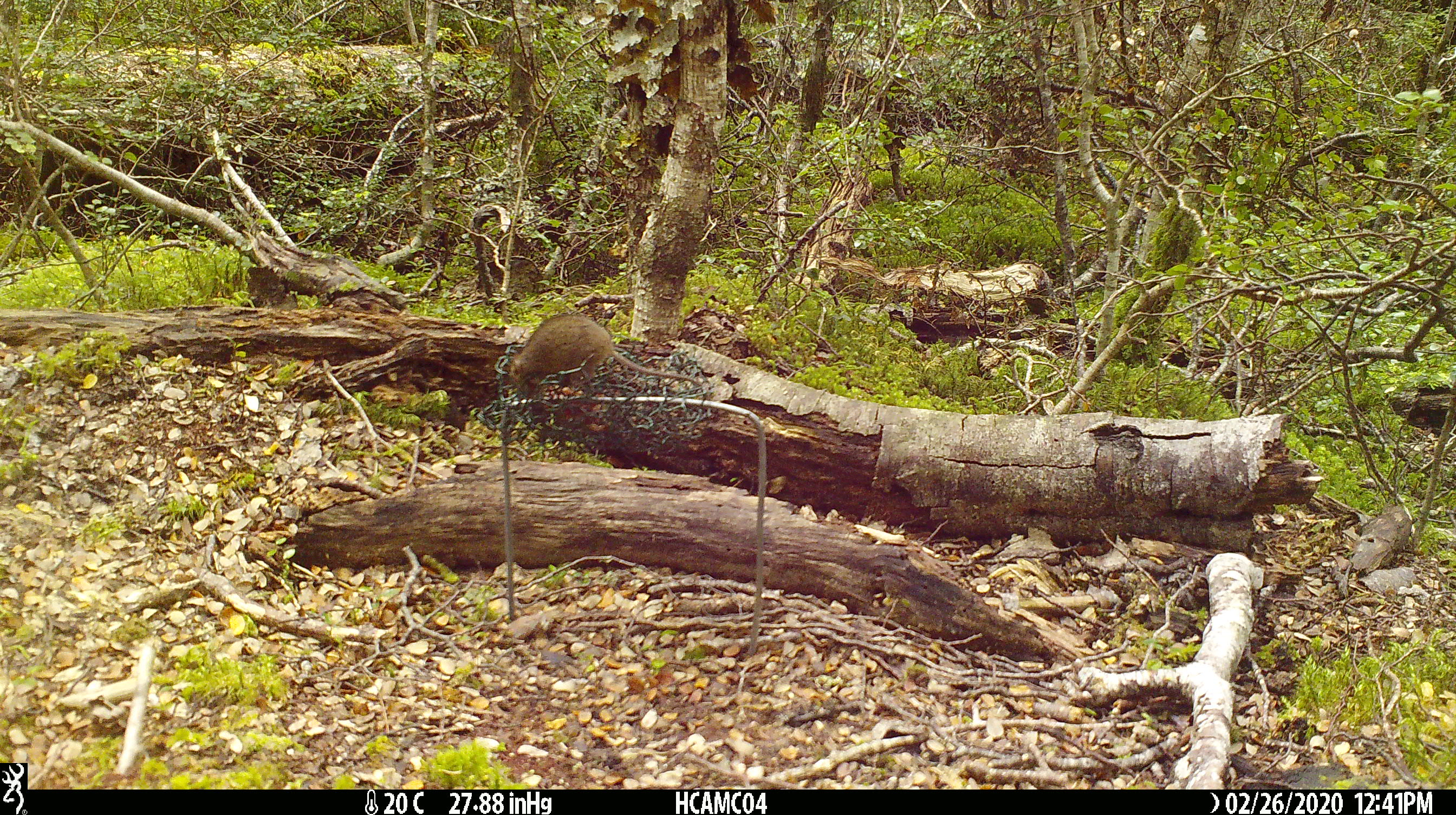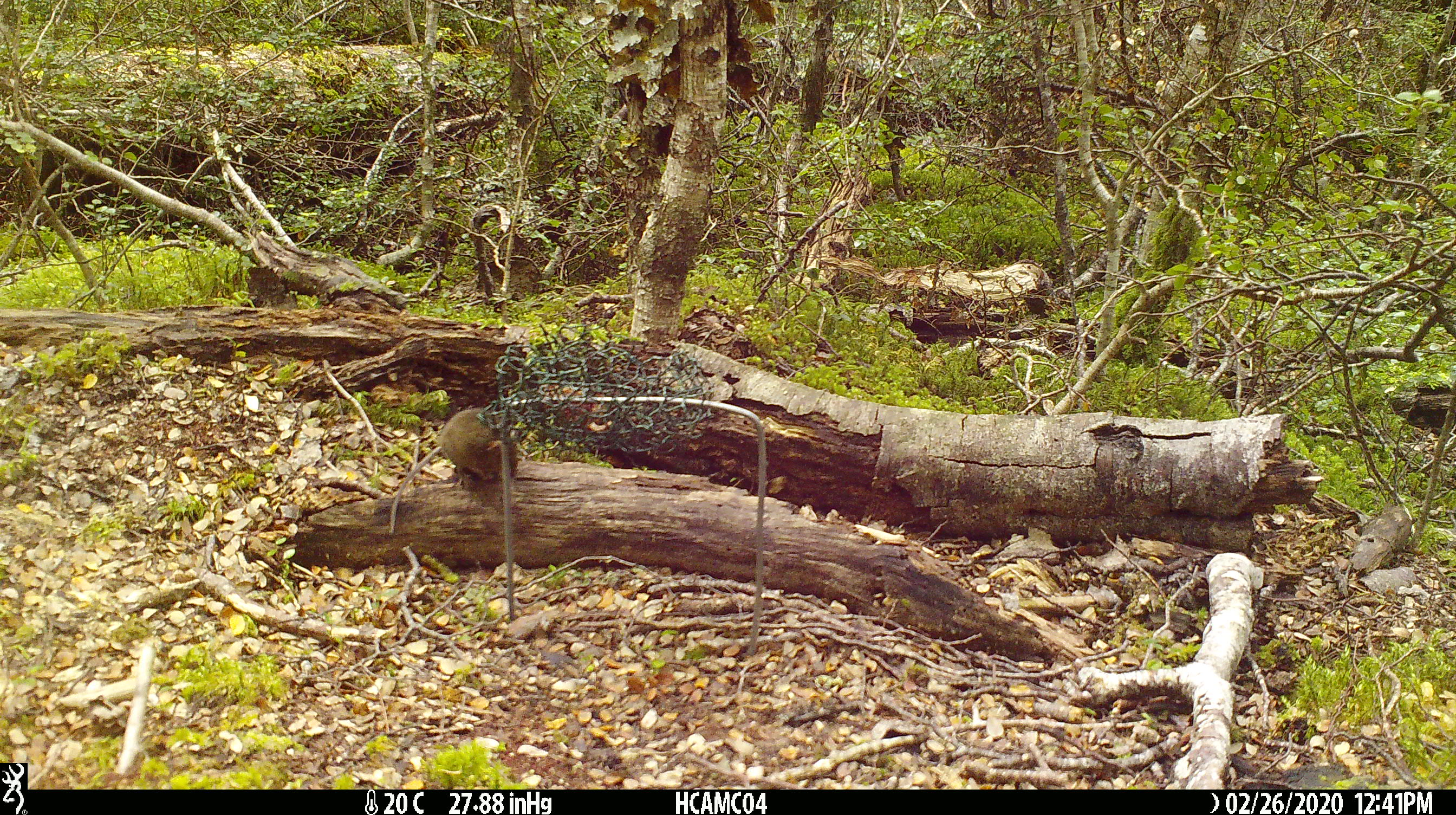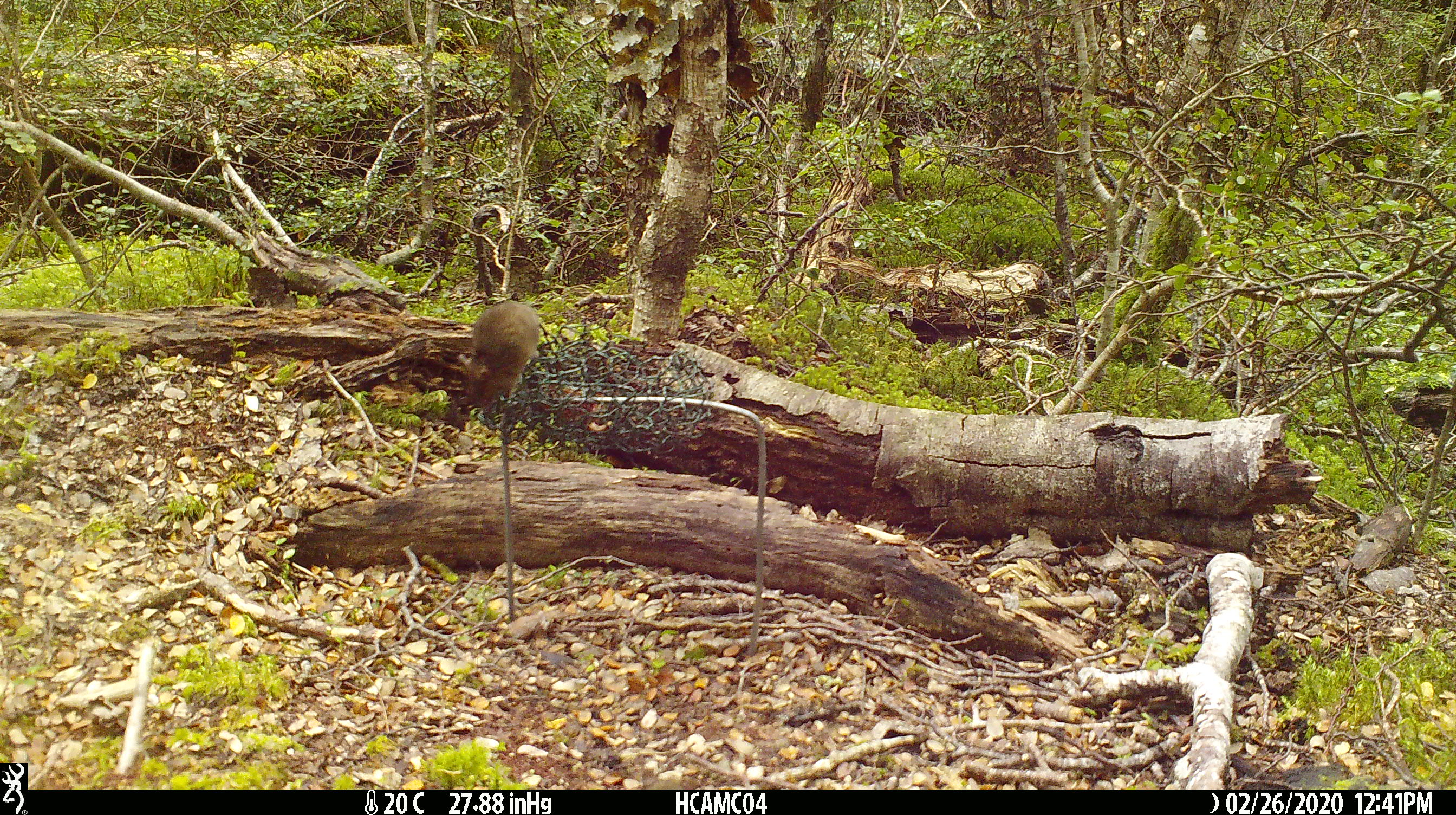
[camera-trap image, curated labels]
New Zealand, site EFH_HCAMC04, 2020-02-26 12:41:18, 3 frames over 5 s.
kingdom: Animalia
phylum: Chordata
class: Mammalia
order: Rodentia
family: Muridae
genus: Mus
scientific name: Mus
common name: mouse